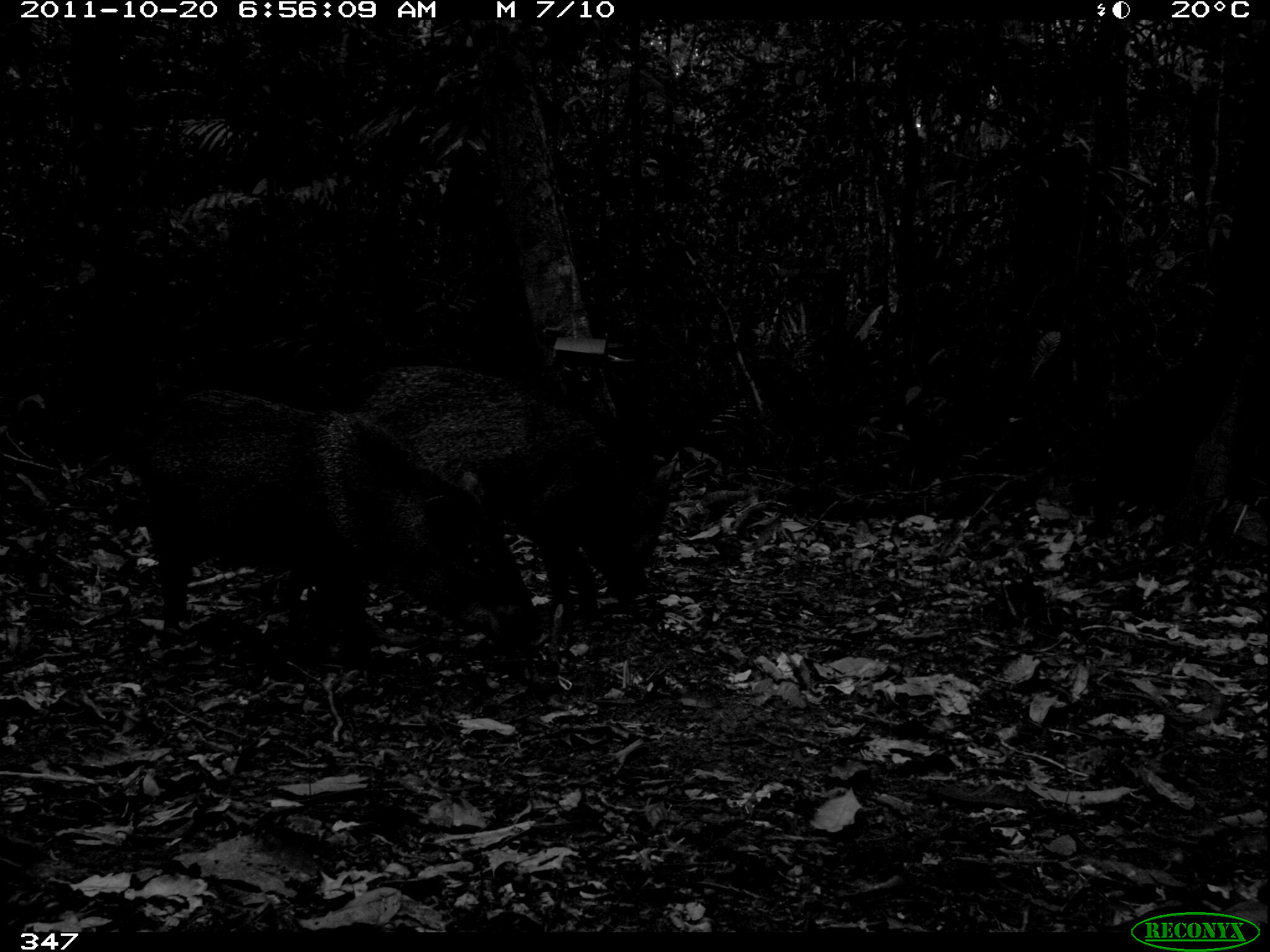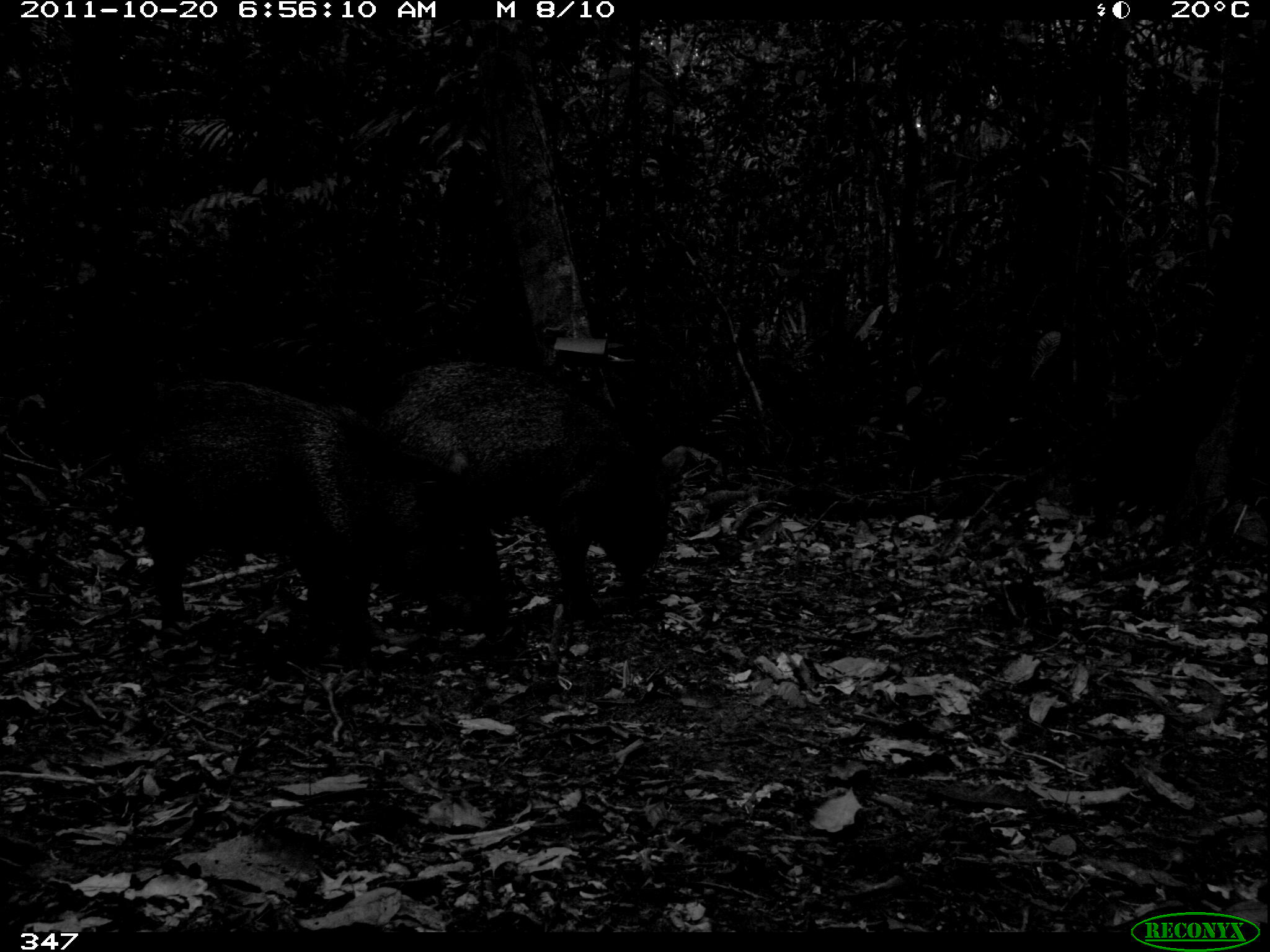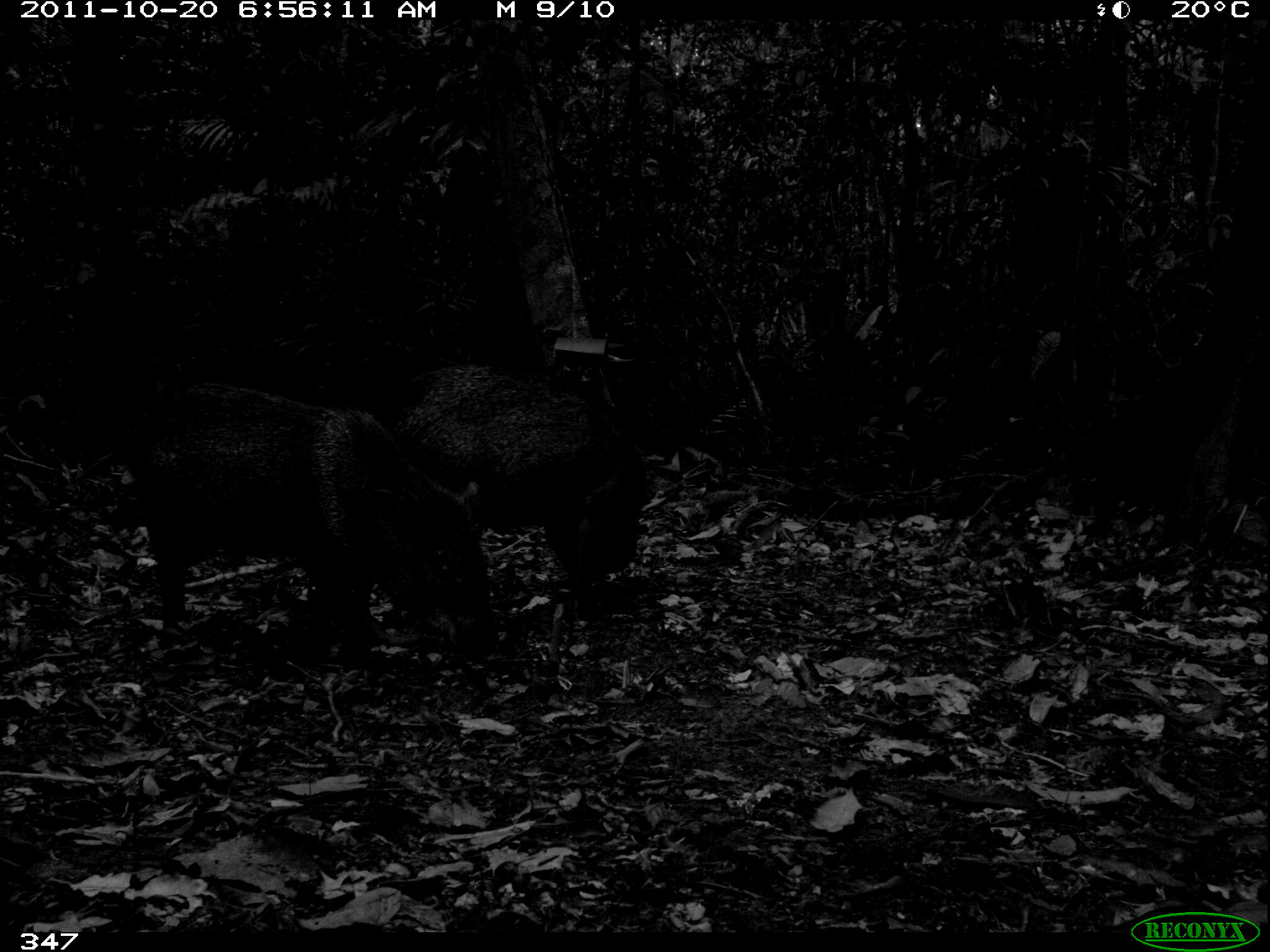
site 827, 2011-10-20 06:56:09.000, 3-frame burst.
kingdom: Animalia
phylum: Chordata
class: Mammalia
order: Artiodactyla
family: Tayassuidae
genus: Pecari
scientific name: Pecari tajacu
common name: collared peccary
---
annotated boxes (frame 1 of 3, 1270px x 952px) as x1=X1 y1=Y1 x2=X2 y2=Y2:
pecari tajacu: x1=122 y1=387 x2=537 y2=631; x1=344 y1=365 x2=676 y2=615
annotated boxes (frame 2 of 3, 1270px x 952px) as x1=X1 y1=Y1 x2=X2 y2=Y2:
pecari tajacu: x1=110 y1=376 x2=508 y2=638; x1=378 y1=359 x2=685 y2=621